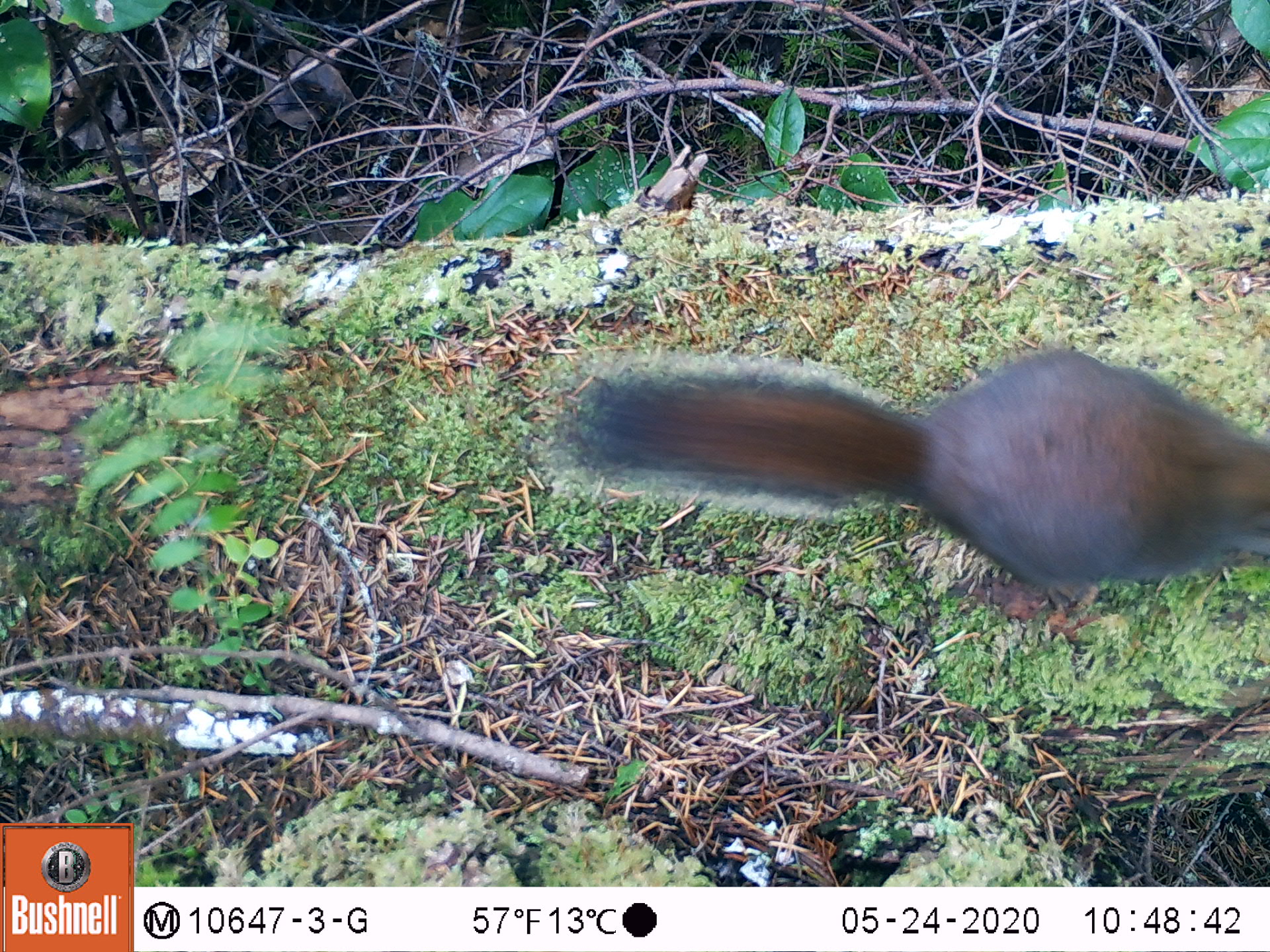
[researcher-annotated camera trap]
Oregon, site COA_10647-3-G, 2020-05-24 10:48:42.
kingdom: Animalia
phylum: Chordata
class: Mammalia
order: Rodentia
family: Sciuridae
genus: Tamiasciurus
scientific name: Tamiasciurus douglasii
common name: douglas squirrel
Douglas squirrel (Tamiasciurus douglasii).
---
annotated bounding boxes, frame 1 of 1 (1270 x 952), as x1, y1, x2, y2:
douglas squirrel: 549, 350, 1263, 593